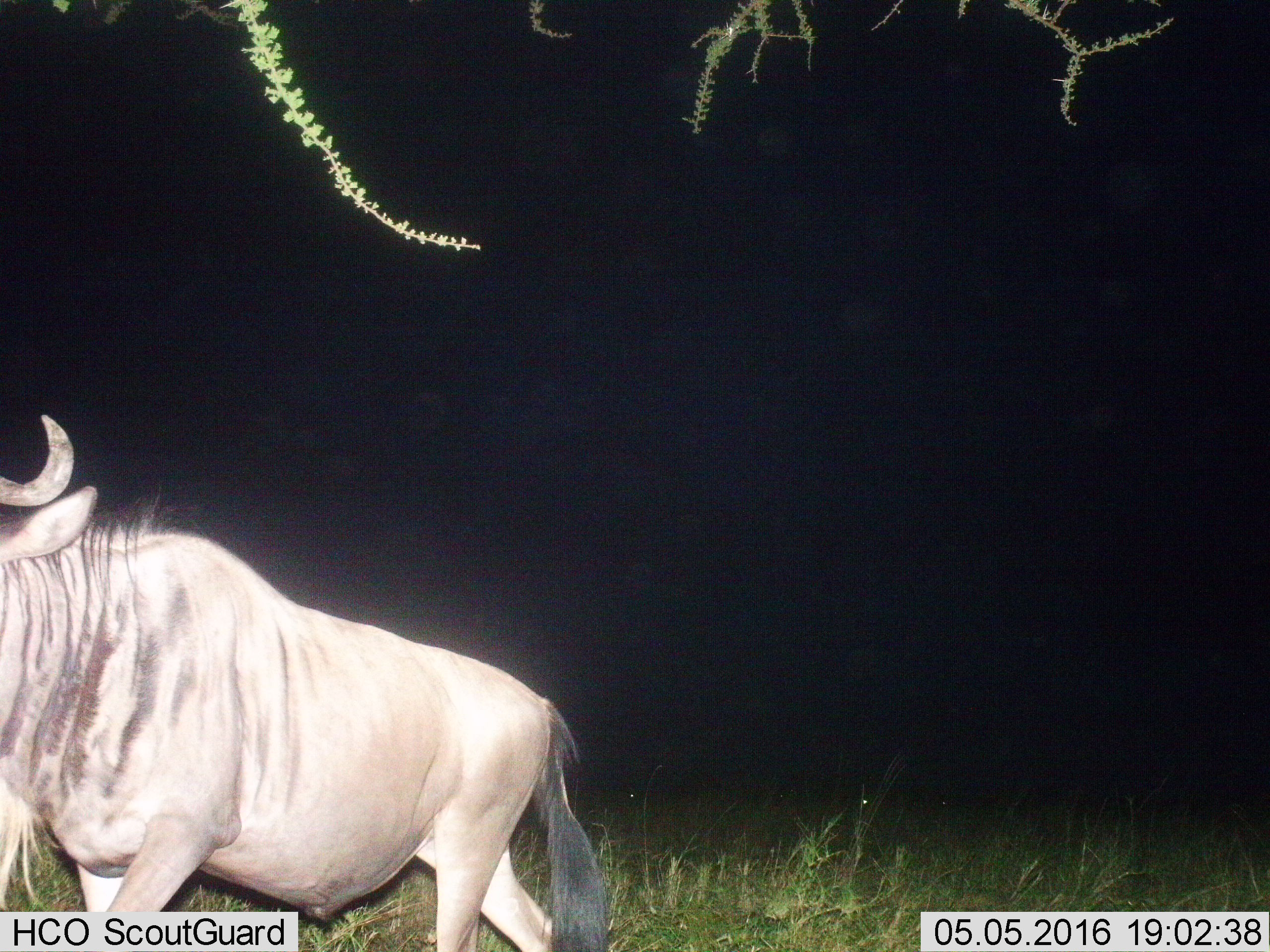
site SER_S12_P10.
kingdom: Animalia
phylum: Chordata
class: Mammalia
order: Artiodactyla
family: Bovidae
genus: Connochaetes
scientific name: Connochaetes taurinus taurinus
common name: blue wildebeest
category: wildebeestblue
Wildebeestblue (blue wildebeest) (Connochaetes taurinus taurinus), count 1. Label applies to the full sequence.